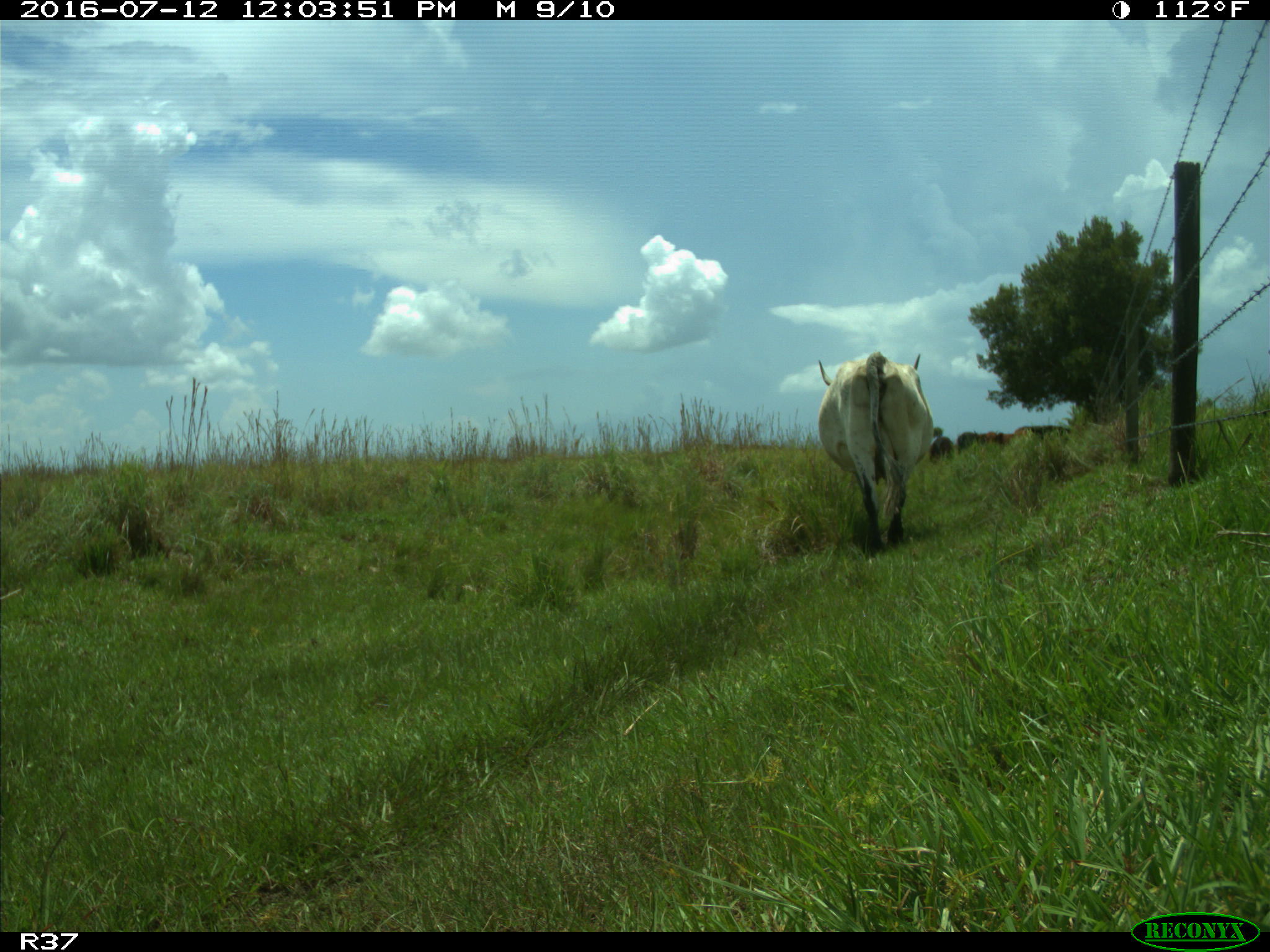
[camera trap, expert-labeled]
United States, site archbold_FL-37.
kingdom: Animalia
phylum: Chordata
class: Mammalia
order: Artiodactyla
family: Bovidae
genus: Bos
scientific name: Bos taurus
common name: domestic cow